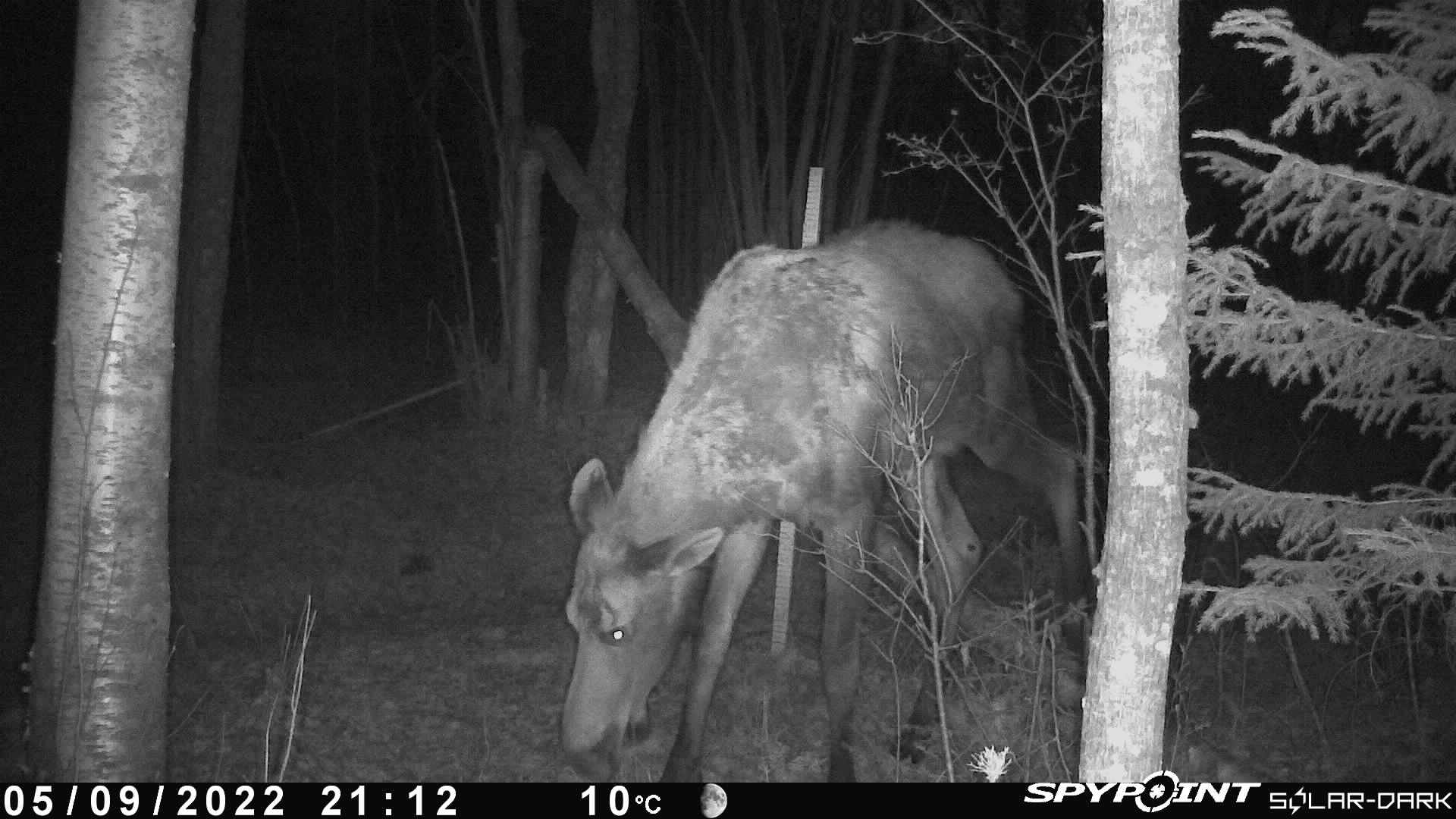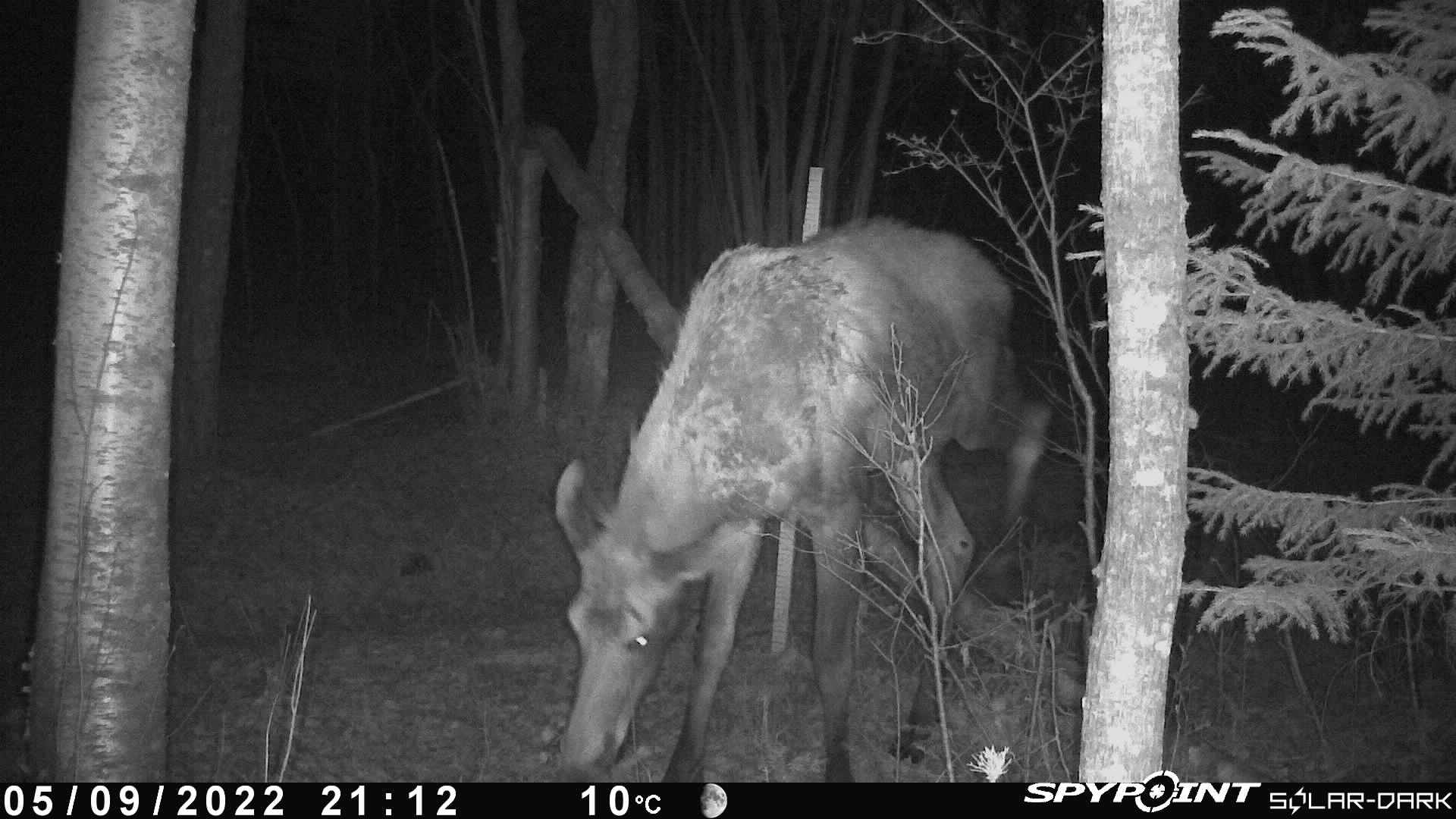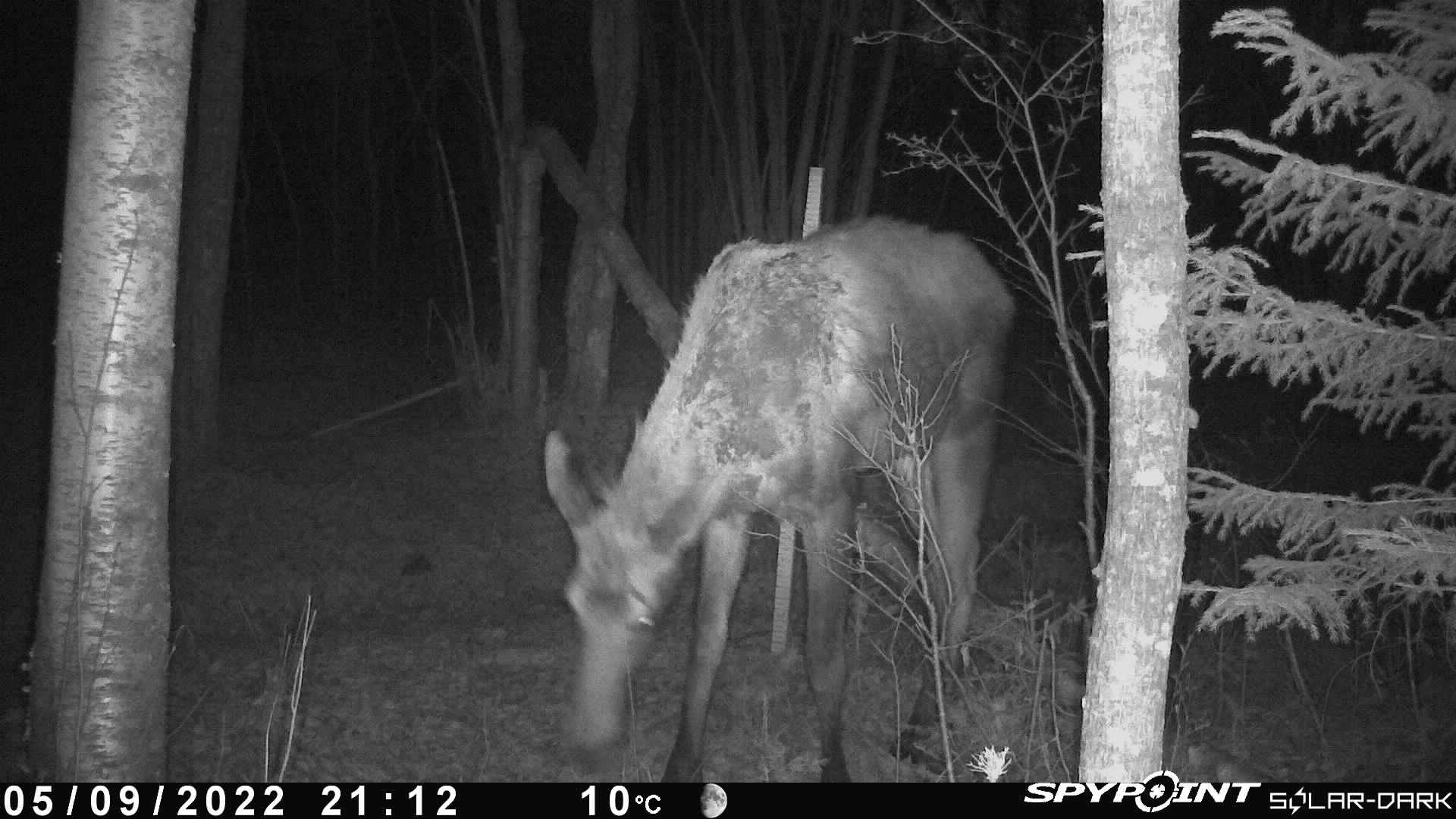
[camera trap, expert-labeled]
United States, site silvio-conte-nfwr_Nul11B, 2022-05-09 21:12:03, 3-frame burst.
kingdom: Animalia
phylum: Chordata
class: Mammalia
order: Artiodactyla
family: Cervidae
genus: Alces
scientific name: Alces alces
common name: moose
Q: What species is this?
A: Moose (Alces alces).